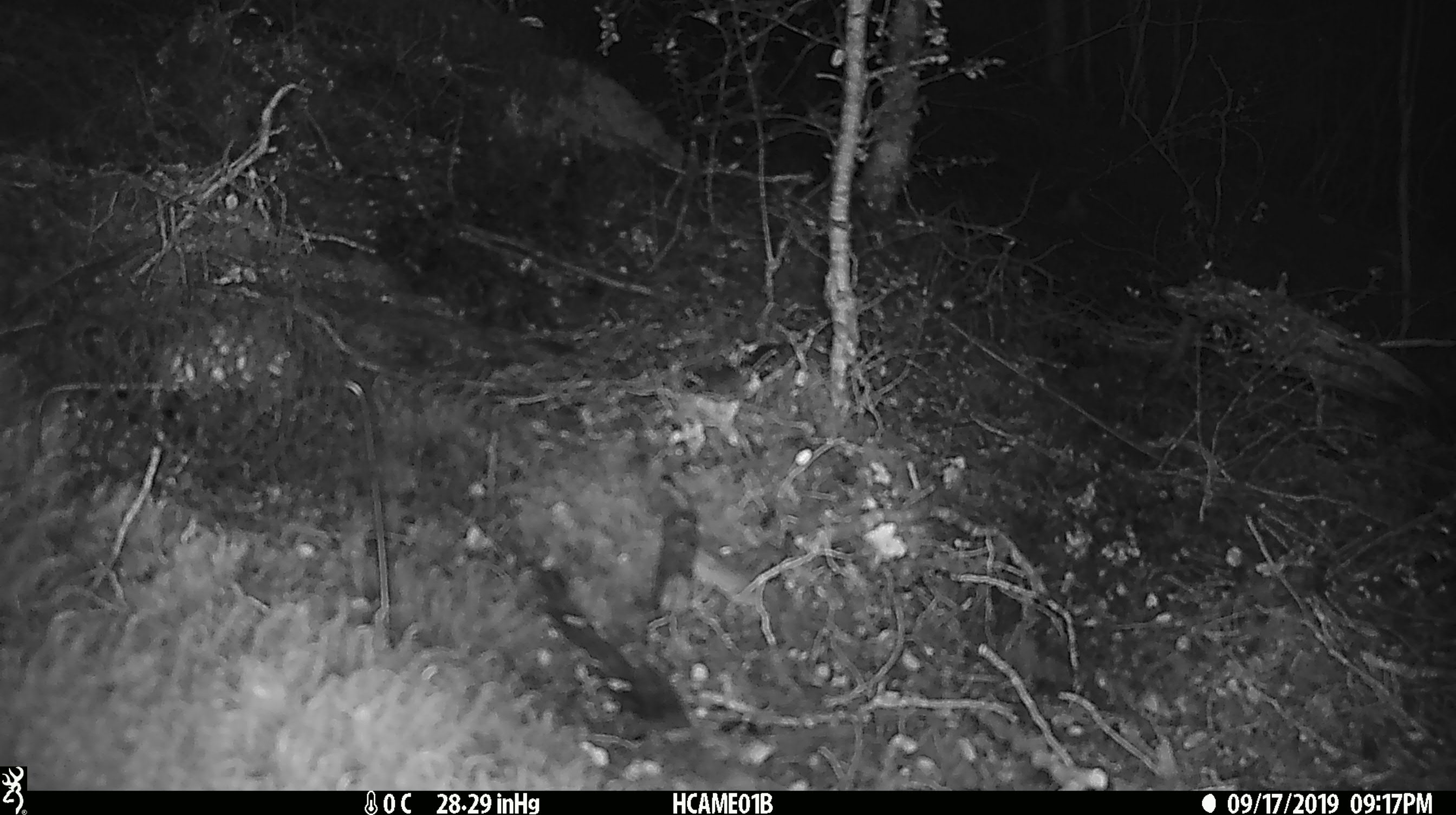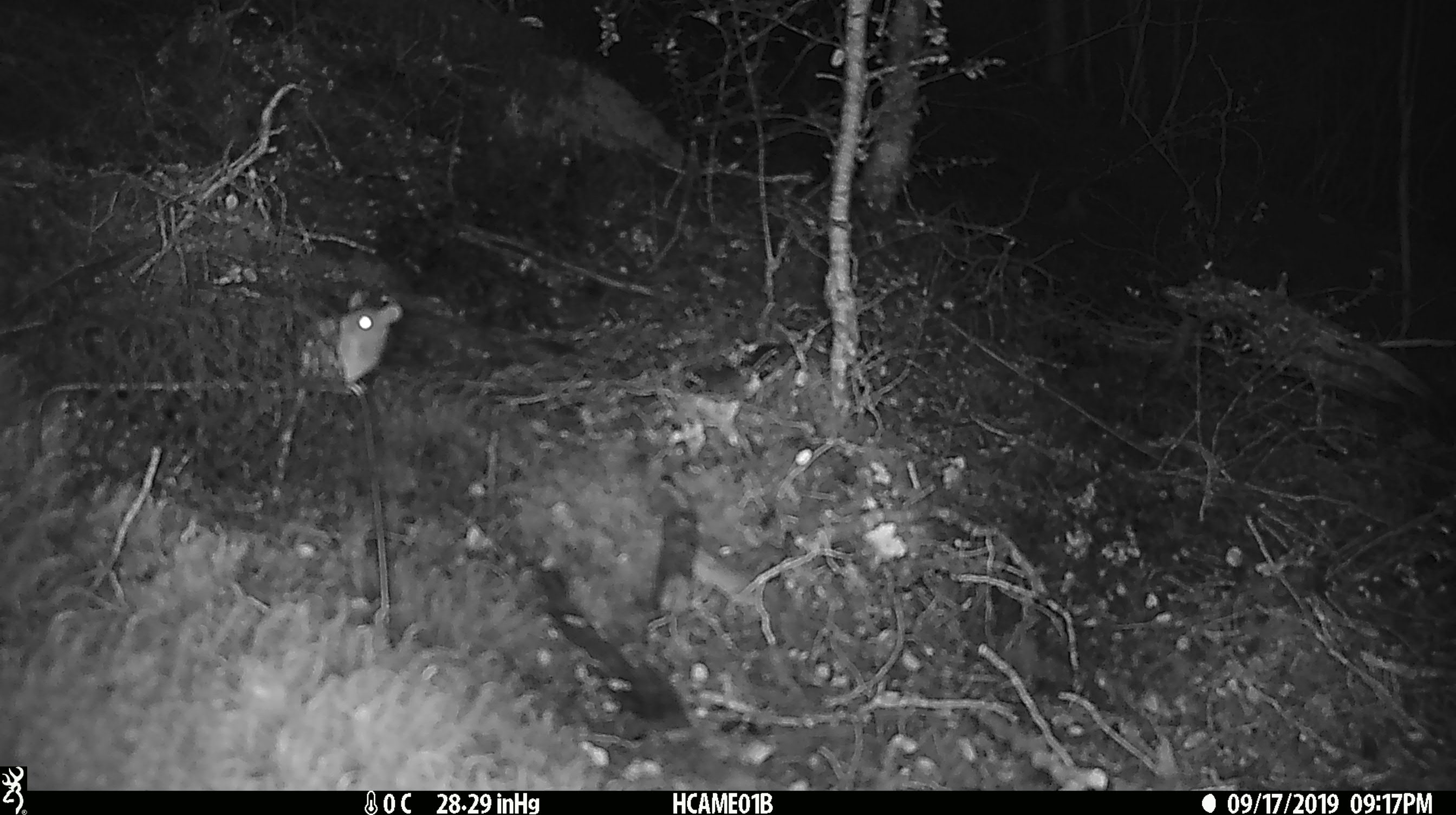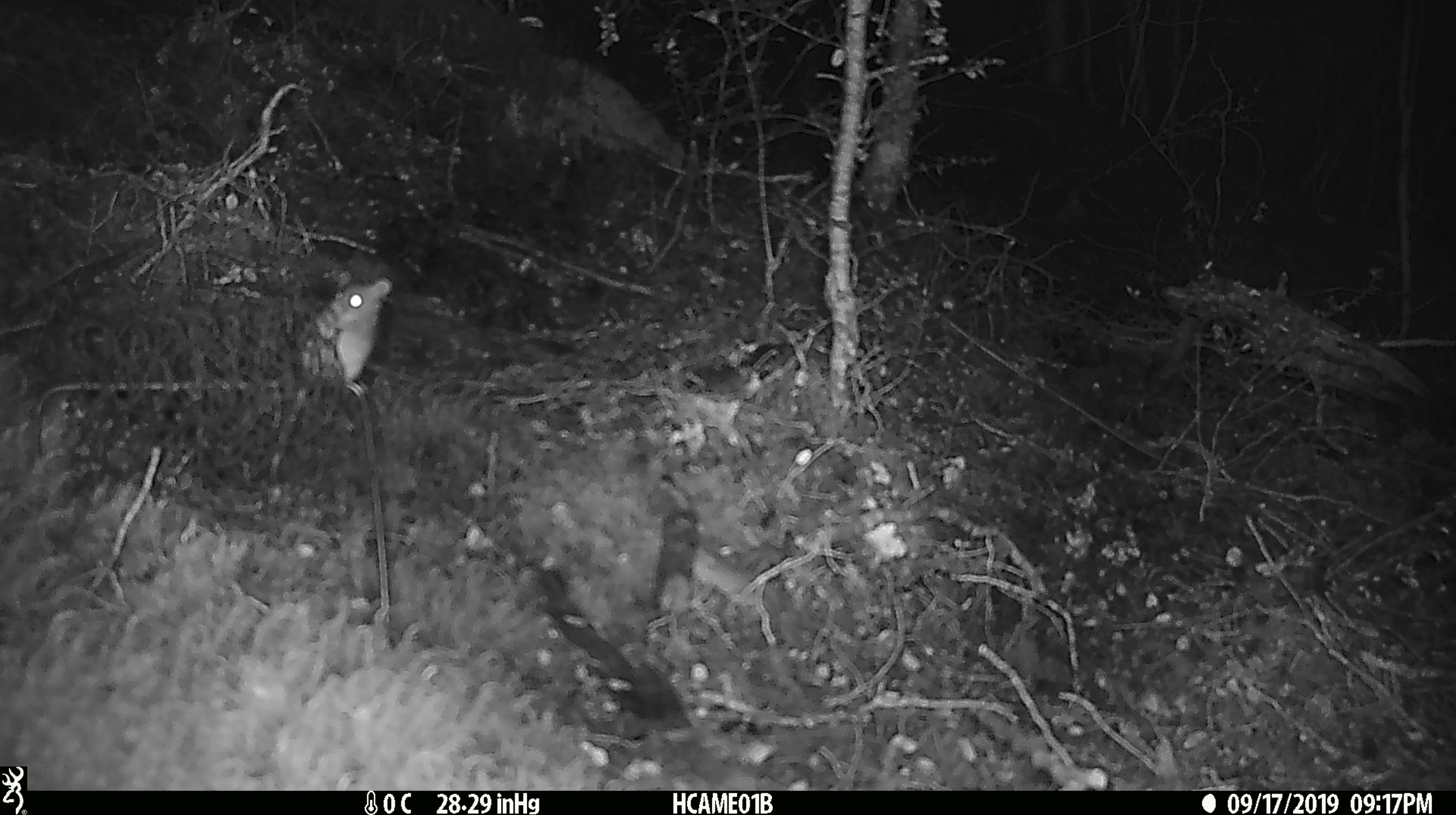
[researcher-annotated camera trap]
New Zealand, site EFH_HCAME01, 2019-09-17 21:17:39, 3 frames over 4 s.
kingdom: Animalia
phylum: Chordata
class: Mammalia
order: Rodentia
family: Muridae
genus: Mus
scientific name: Mus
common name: mouse